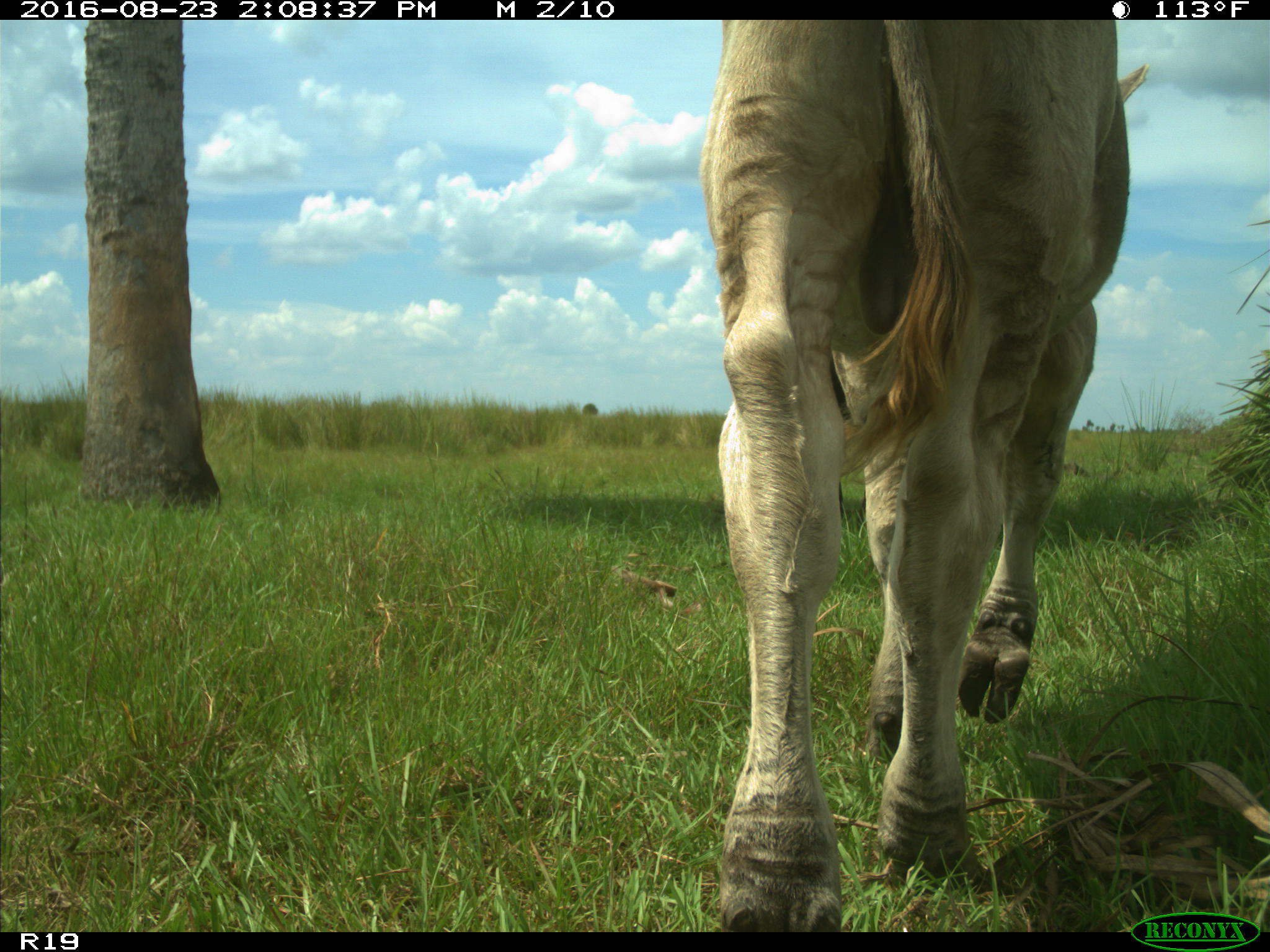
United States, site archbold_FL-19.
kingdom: Animalia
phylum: Chordata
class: Mammalia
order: Artiodactyla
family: Bovidae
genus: Bos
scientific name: Bos taurus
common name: domestic cow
Bos taurus (domestic cow).